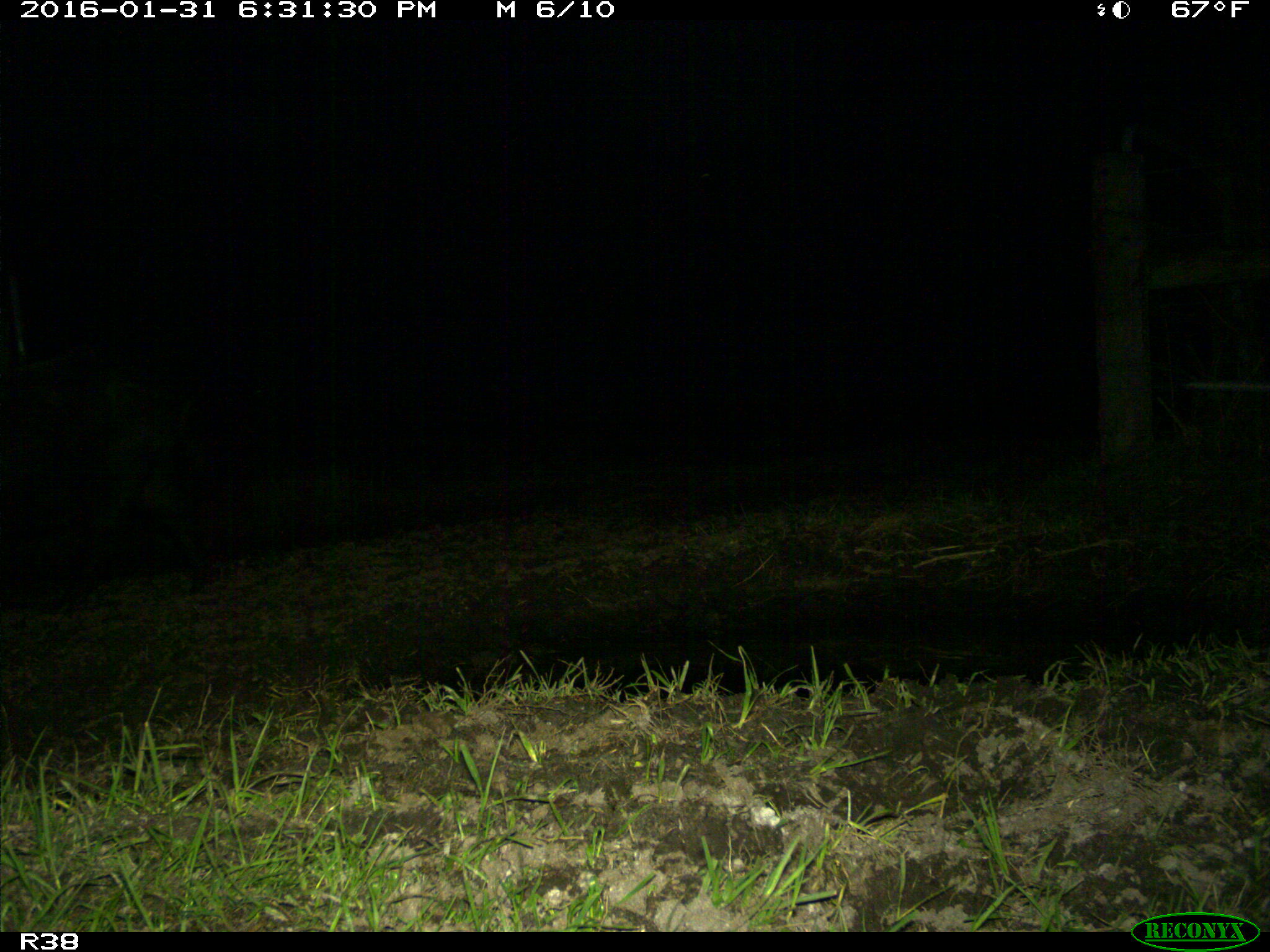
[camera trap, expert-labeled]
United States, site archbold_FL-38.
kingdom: Animalia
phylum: Chordata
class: Mammalia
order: Artiodactyla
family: Suidae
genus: Sus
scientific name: Sus scrofa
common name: wild boar